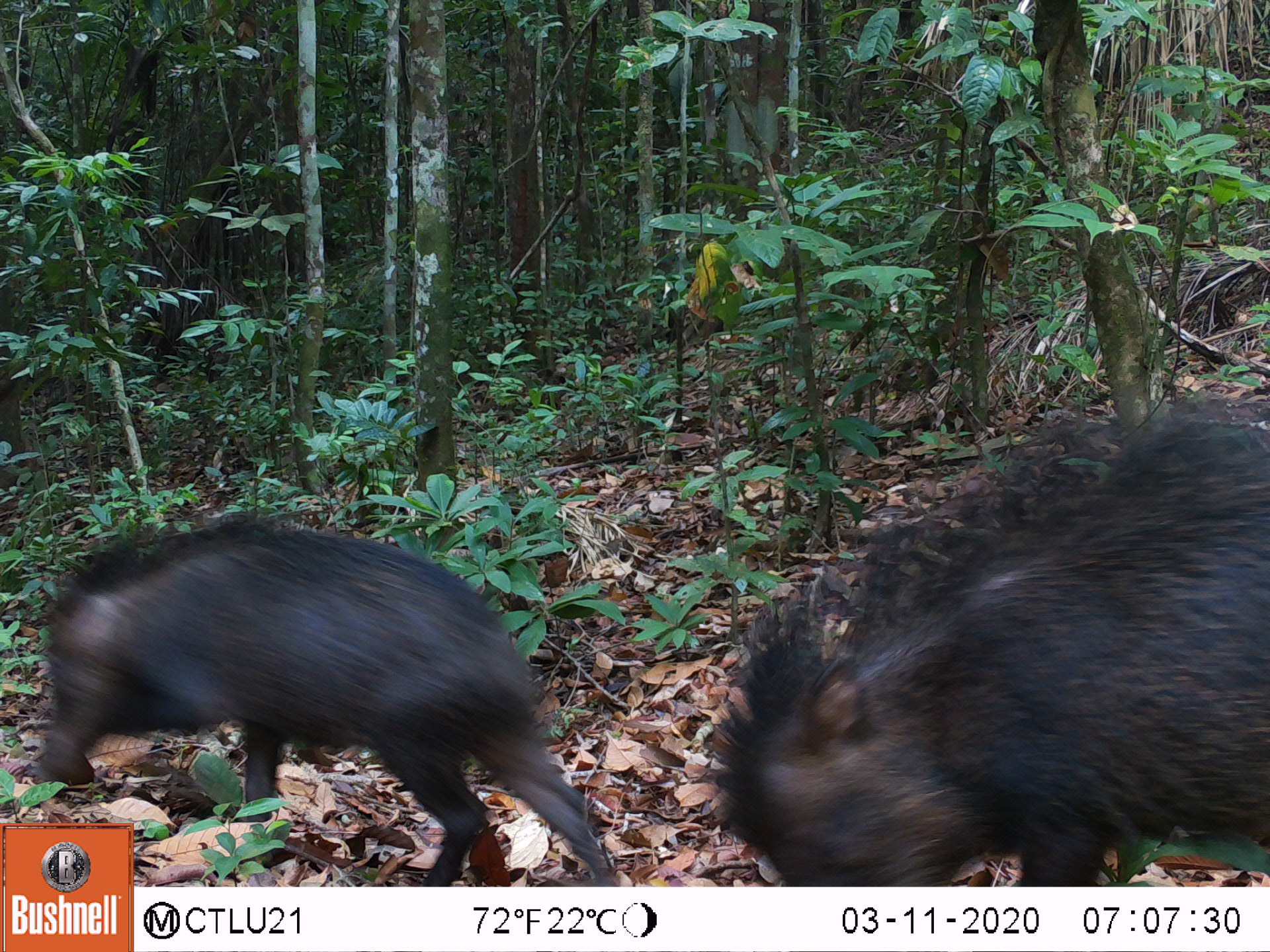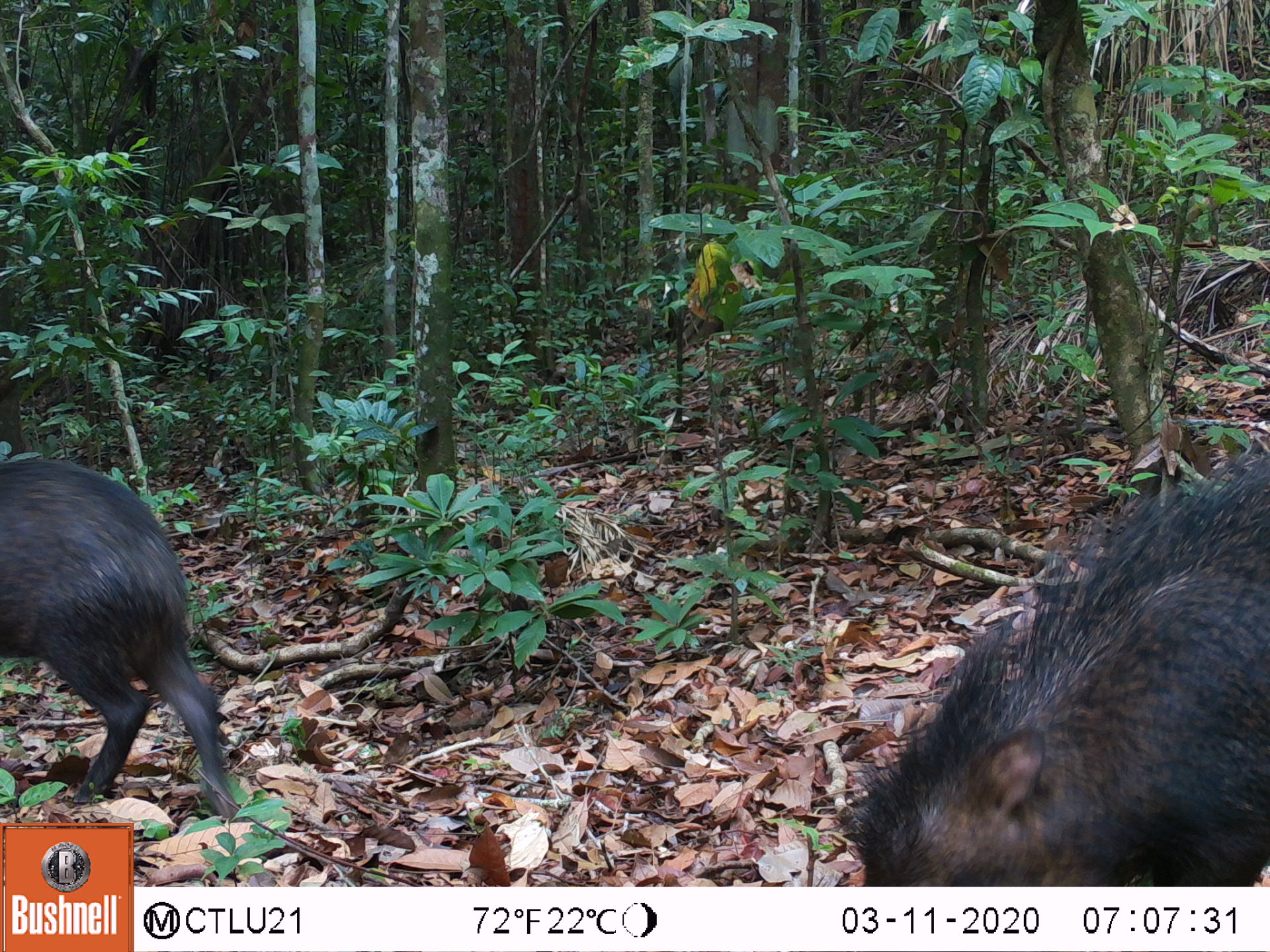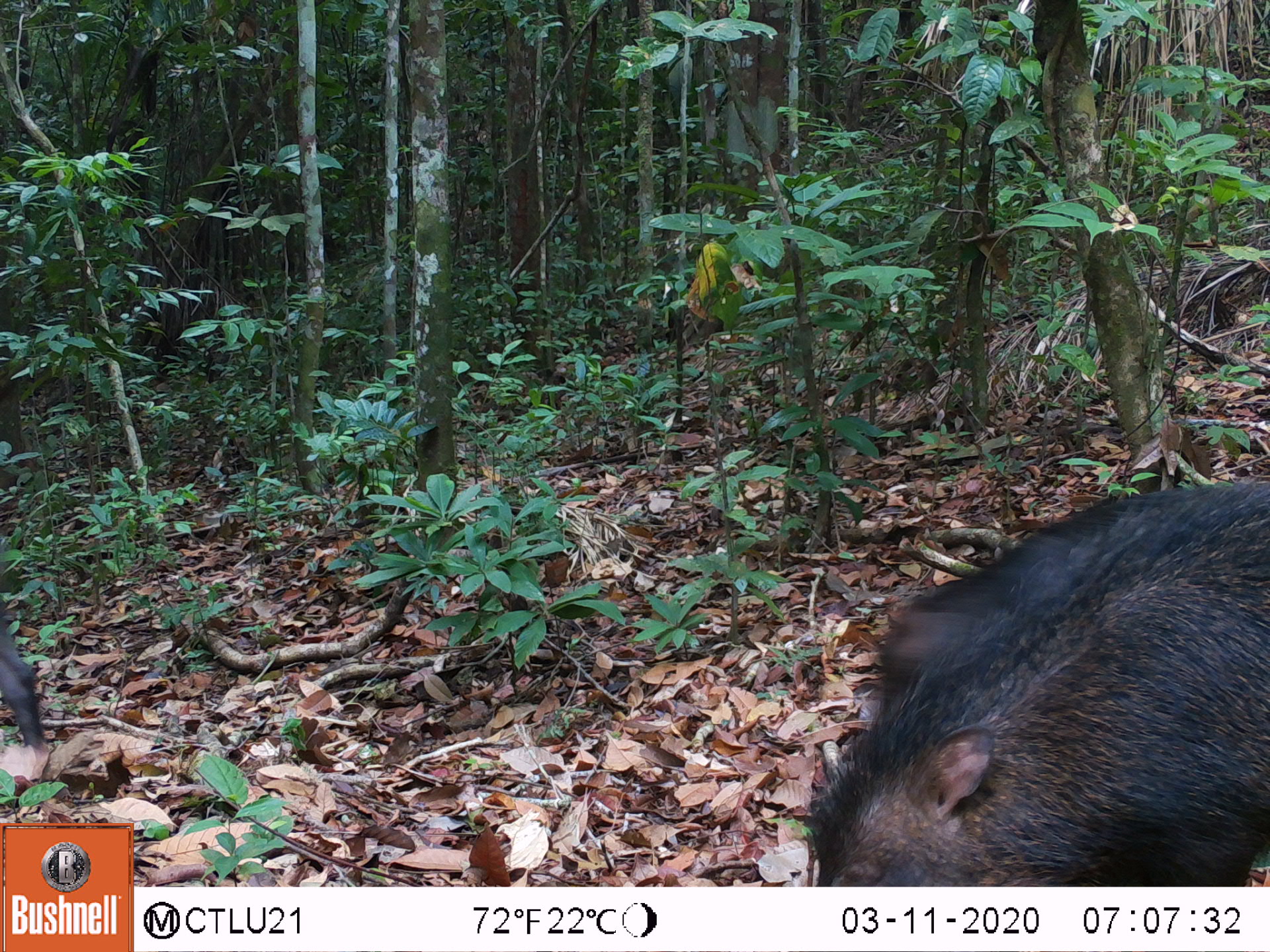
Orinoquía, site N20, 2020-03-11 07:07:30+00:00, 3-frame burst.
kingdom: Animalia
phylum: Chordata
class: Mammalia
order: Artiodactyla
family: Tayassuidae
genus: Tayassu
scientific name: Tayassu pecari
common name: white-lipped peccary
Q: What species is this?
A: White-lipped peccary (Tayassu pecari).